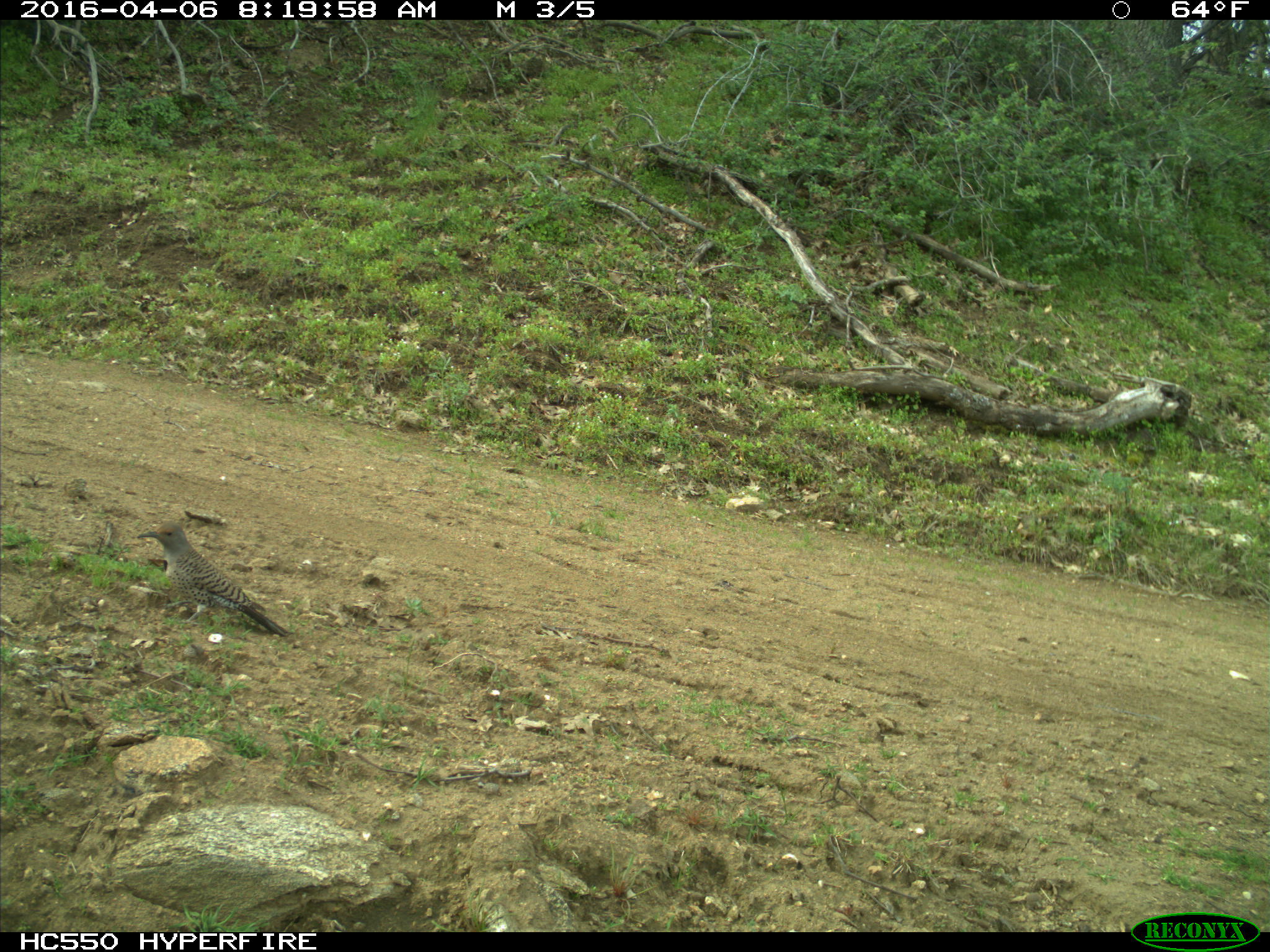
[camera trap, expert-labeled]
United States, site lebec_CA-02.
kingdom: Animalia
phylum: Chordata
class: Aves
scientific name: Aves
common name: birds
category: unidentified bird